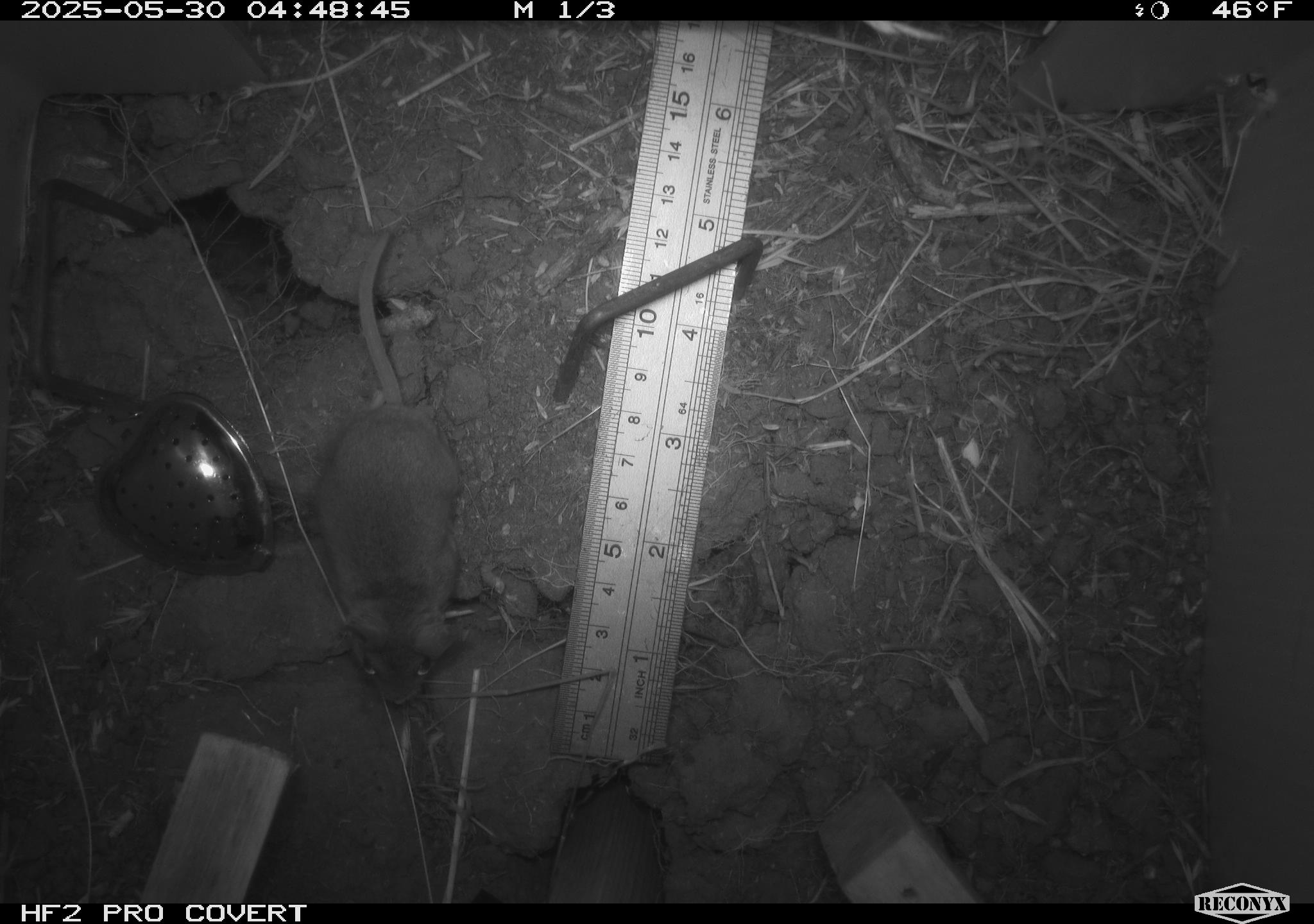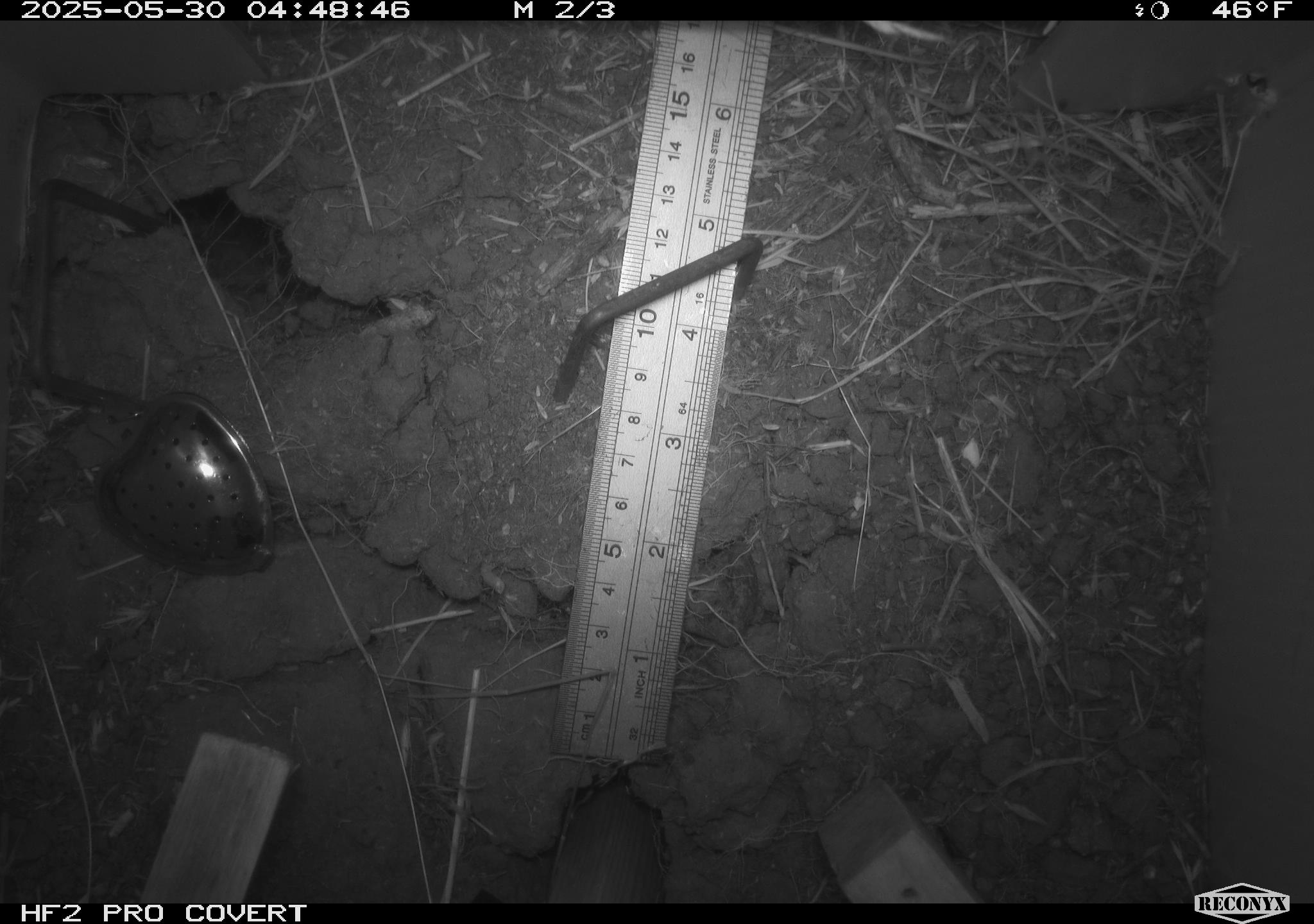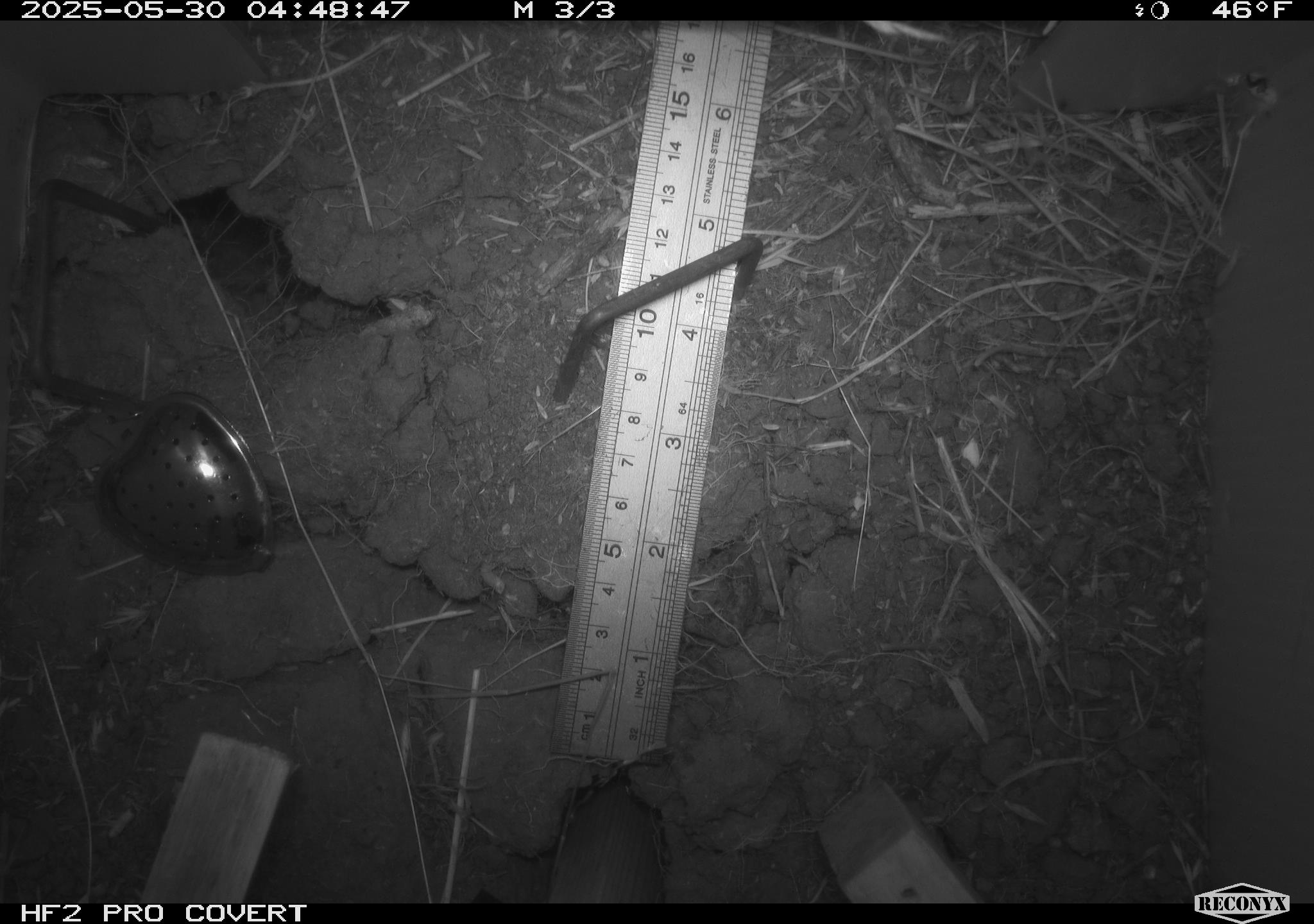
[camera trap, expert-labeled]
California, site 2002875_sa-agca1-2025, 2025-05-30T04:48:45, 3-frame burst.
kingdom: Animalia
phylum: Chordata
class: Mammalia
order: Rodentia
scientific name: Rodentia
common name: rodent